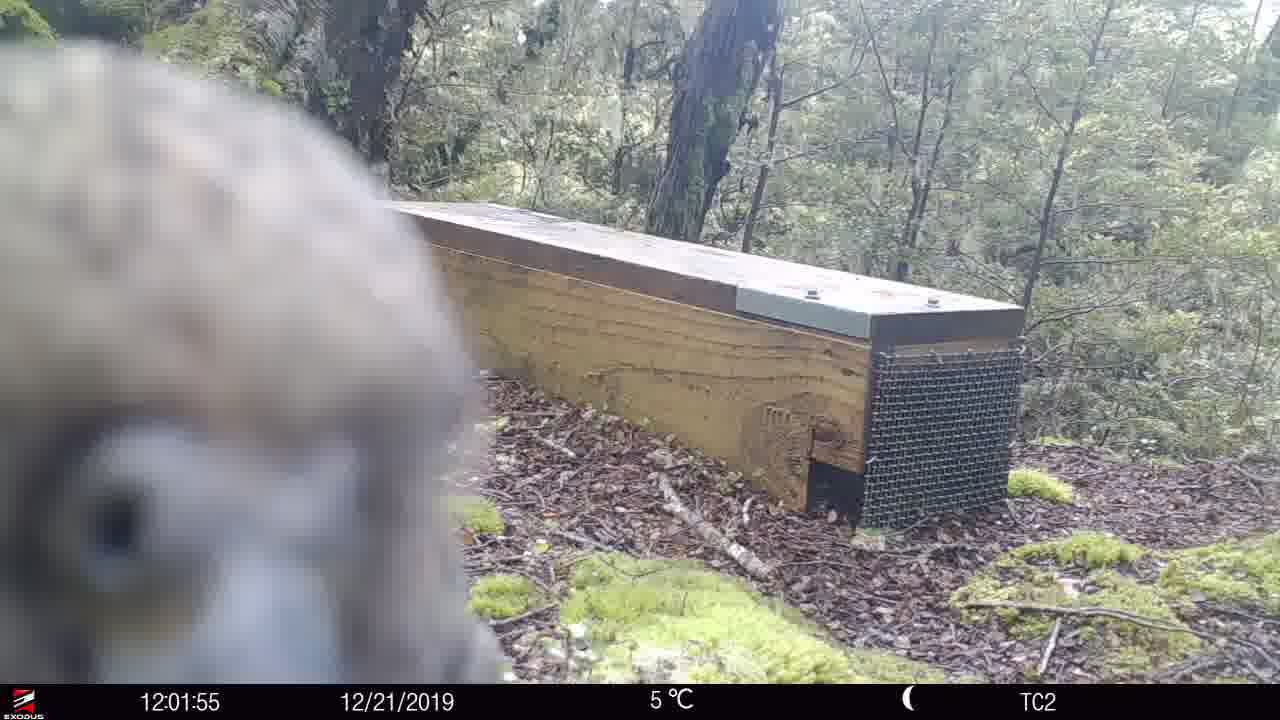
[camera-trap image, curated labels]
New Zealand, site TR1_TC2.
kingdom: Animalia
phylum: Chordata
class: Aves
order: Psittaciformes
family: Strigopidae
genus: Nestor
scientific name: Nestor notabilis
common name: kea